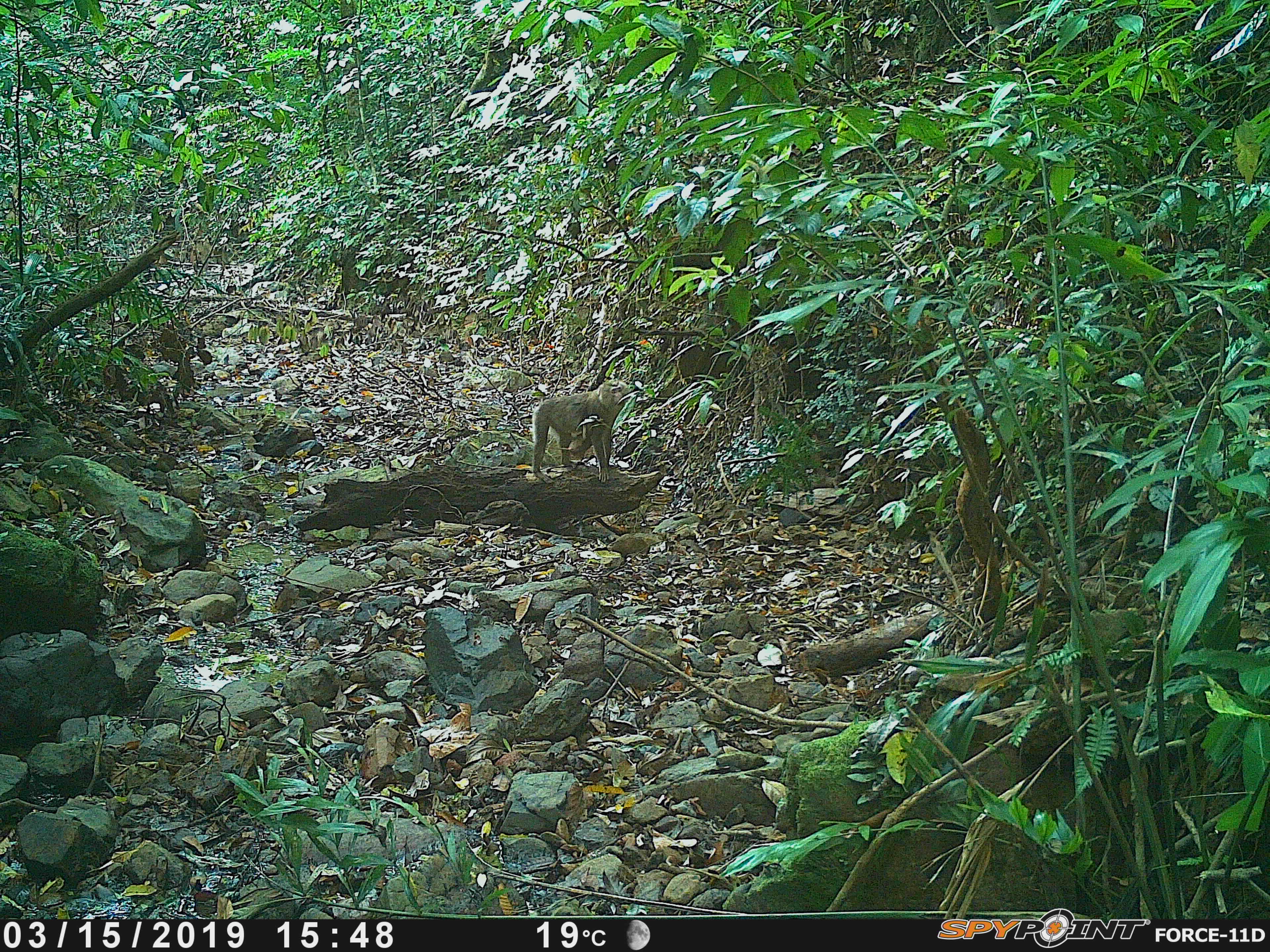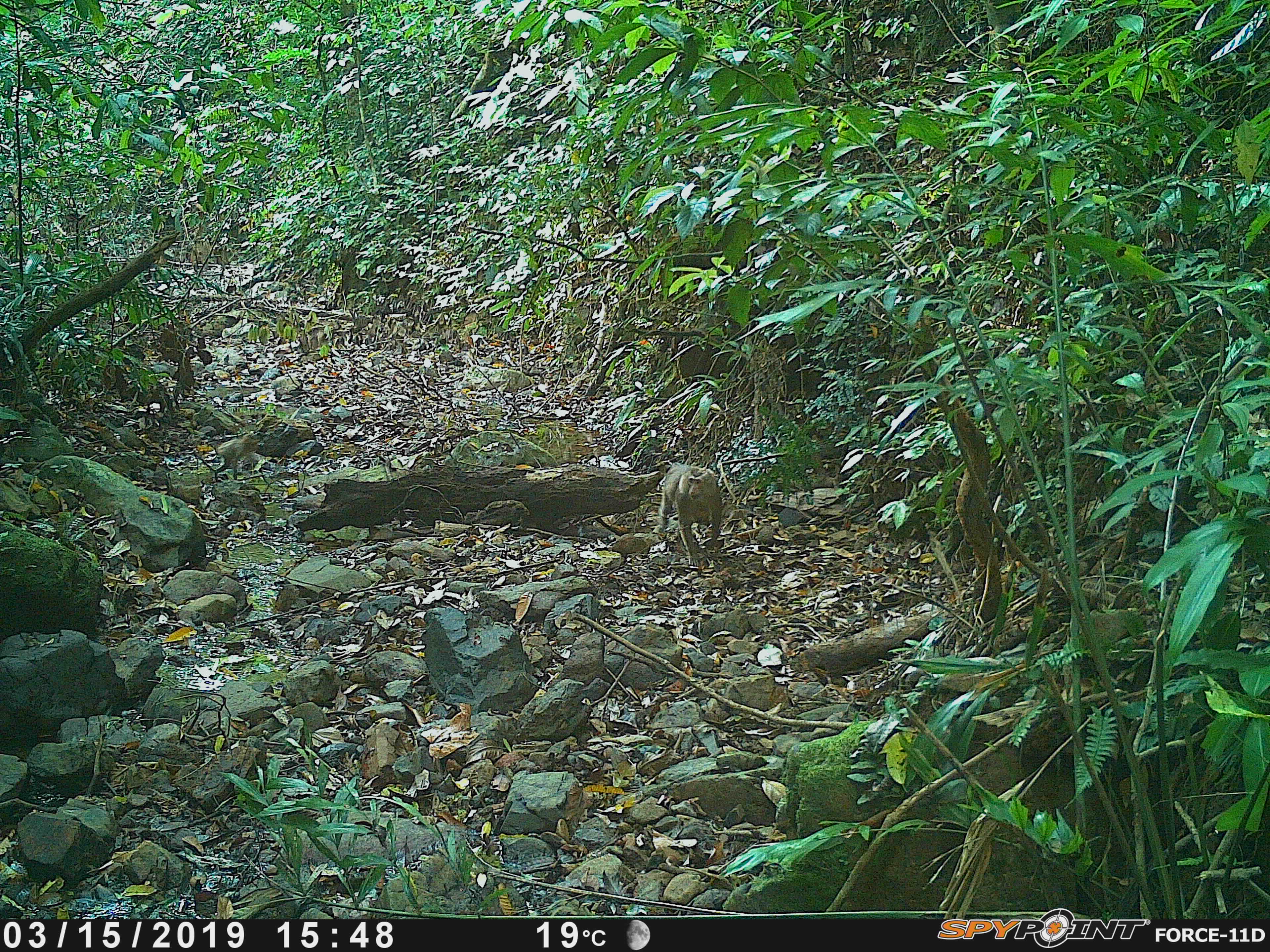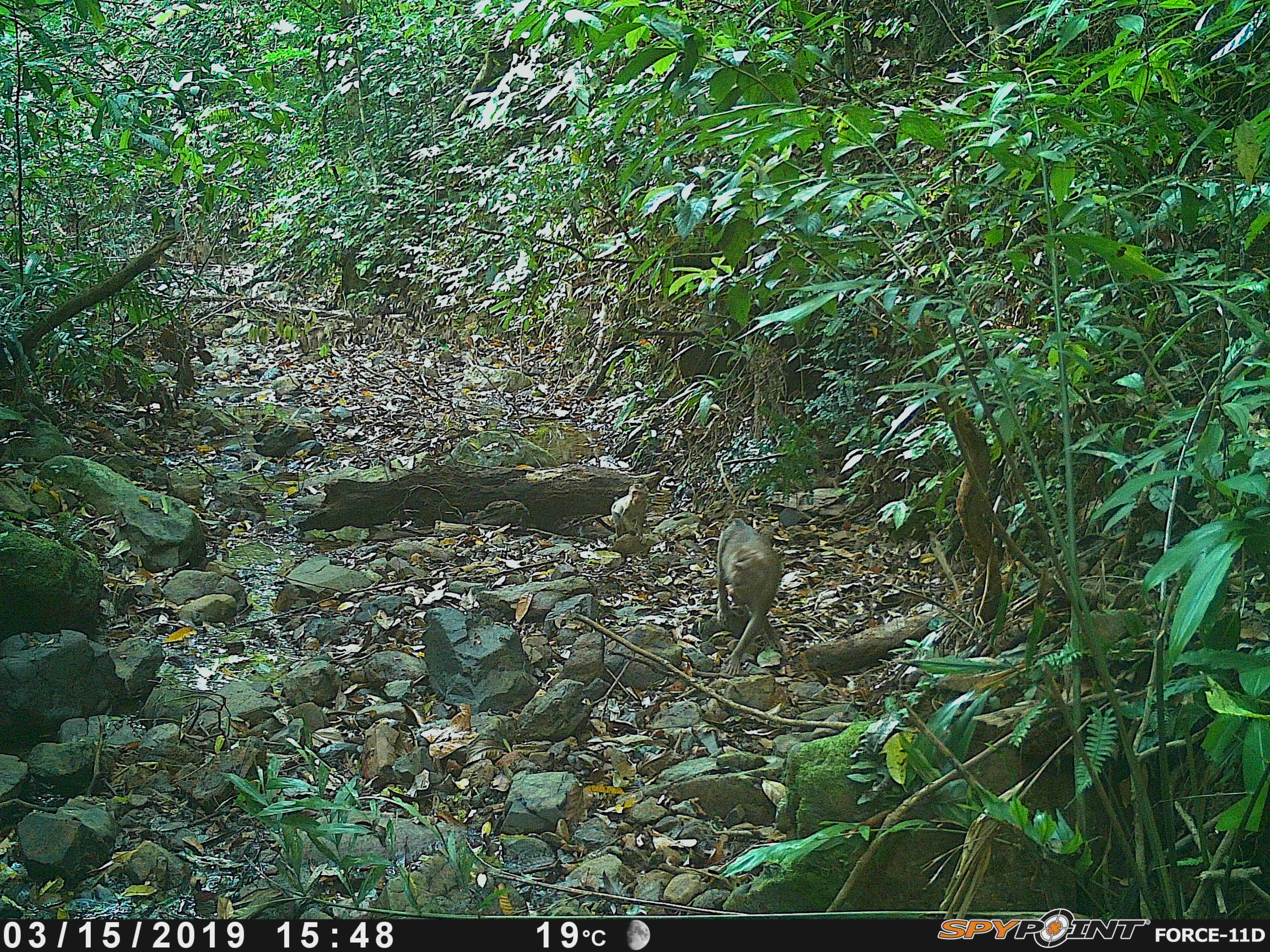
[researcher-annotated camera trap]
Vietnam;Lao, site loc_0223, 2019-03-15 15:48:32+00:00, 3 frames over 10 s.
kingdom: Animalia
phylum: Chordata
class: Mammalia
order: Primates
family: Cercopithecidae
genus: Macaca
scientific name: Macaca nemestrina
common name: pig-tailed macaque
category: pig tailed macaque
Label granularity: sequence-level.